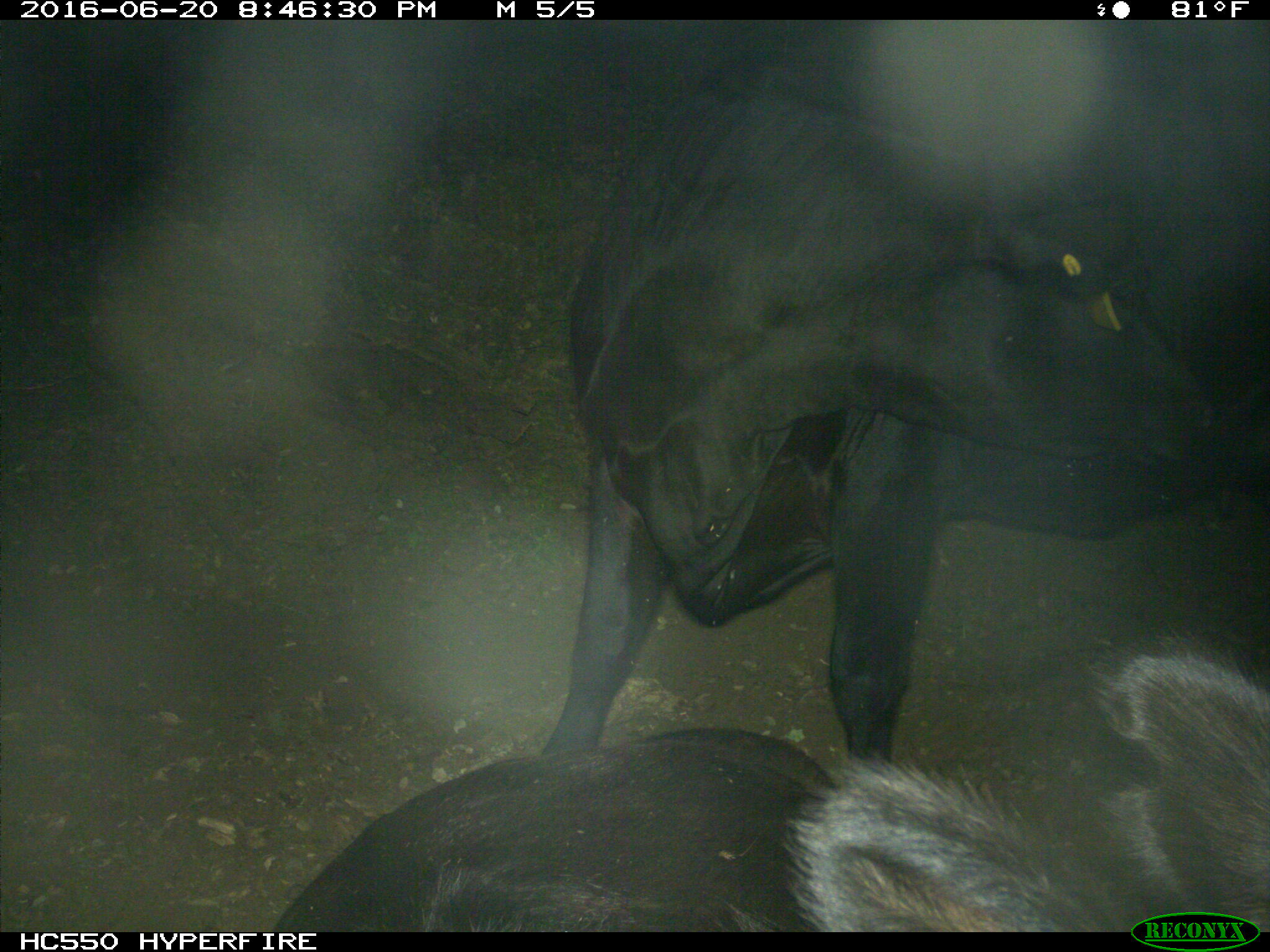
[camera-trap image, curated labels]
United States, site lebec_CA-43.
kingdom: Animalia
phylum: Chordata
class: Mammalia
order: Artiodactyla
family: Bovidae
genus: Bos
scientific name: Bos taurus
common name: domestic cow